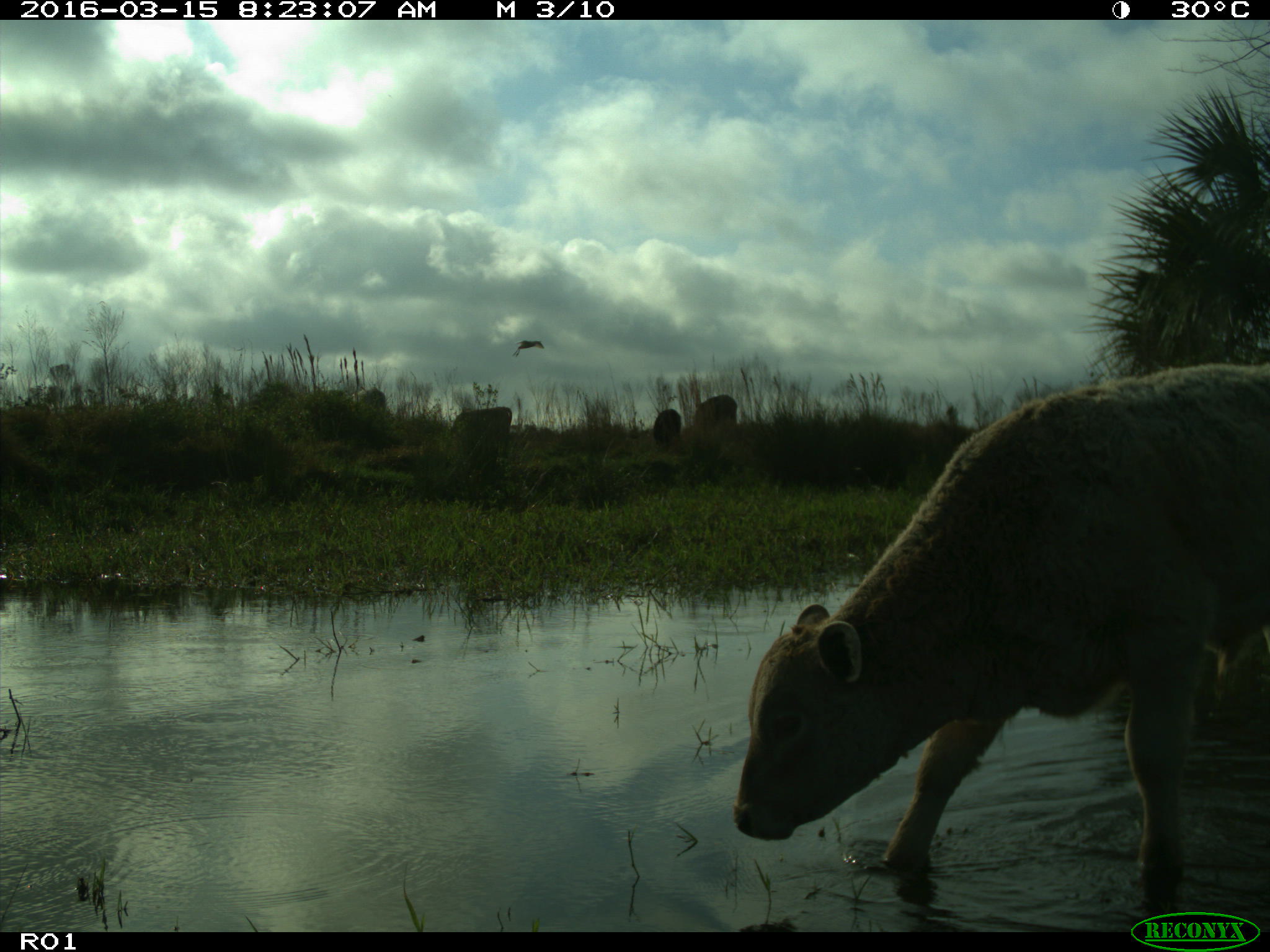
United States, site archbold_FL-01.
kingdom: Animalia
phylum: Chordata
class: Mammalia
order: Artiodactyla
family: Bovidae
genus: Bos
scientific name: Bos taurus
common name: domestic cow